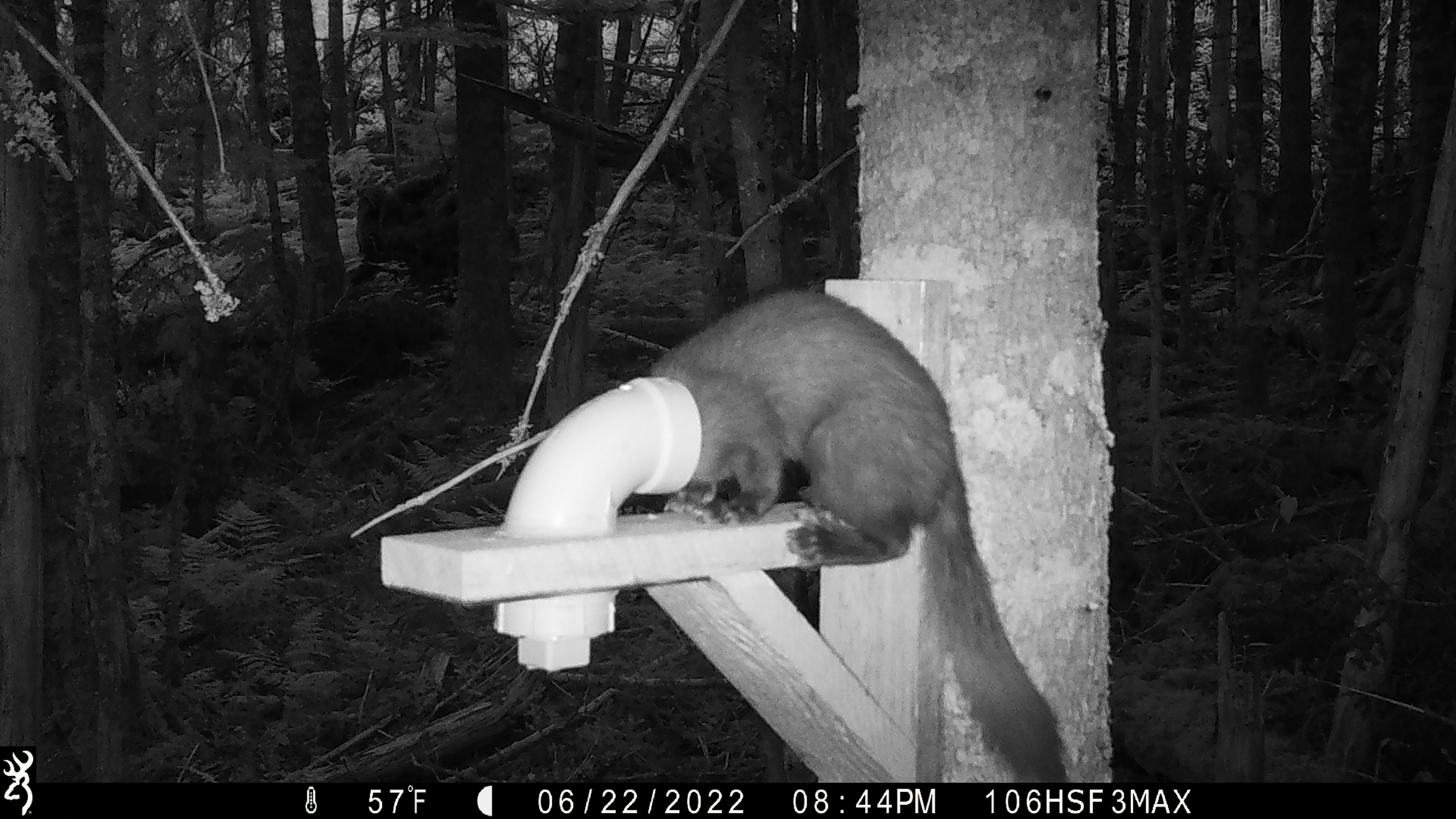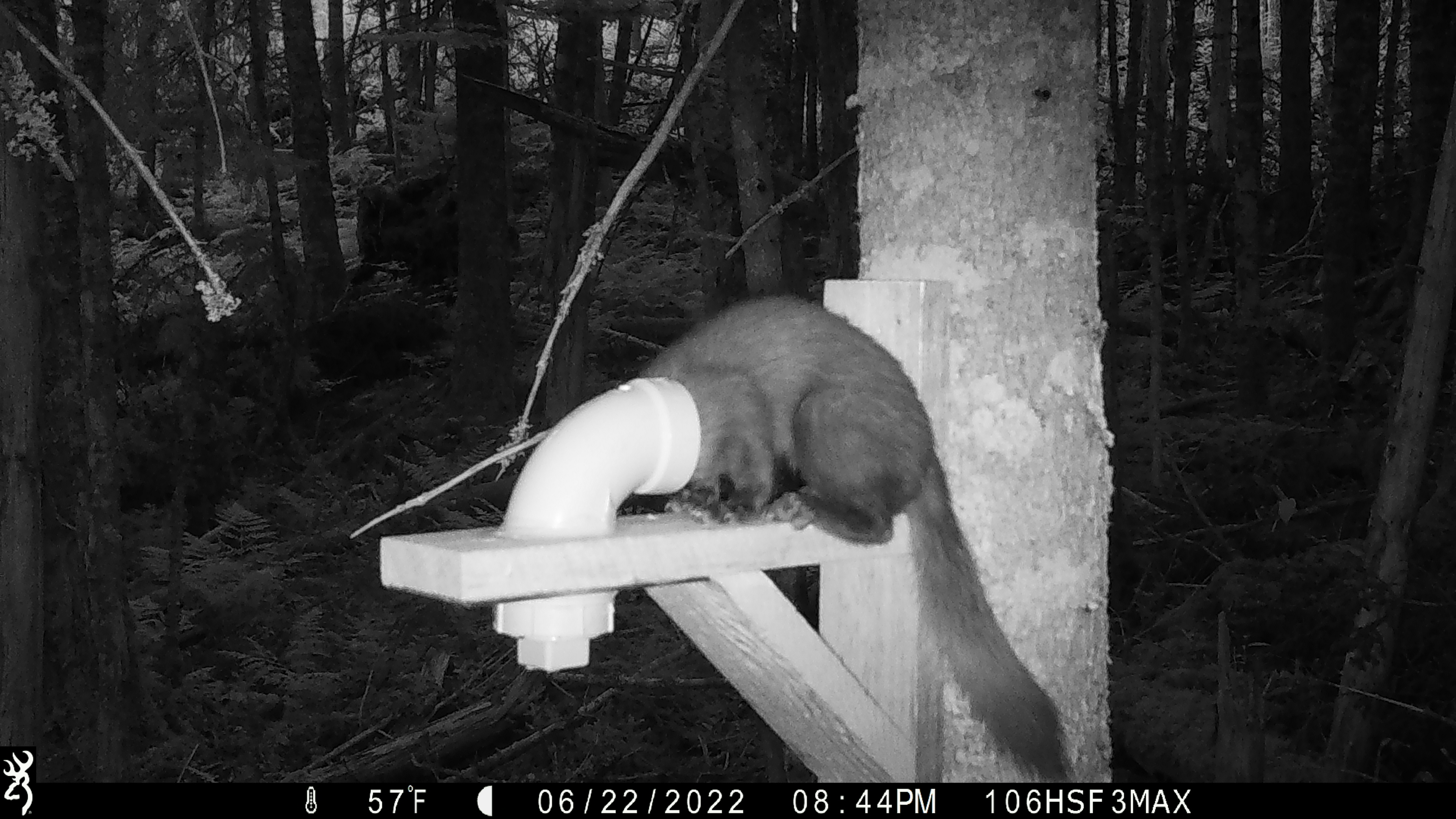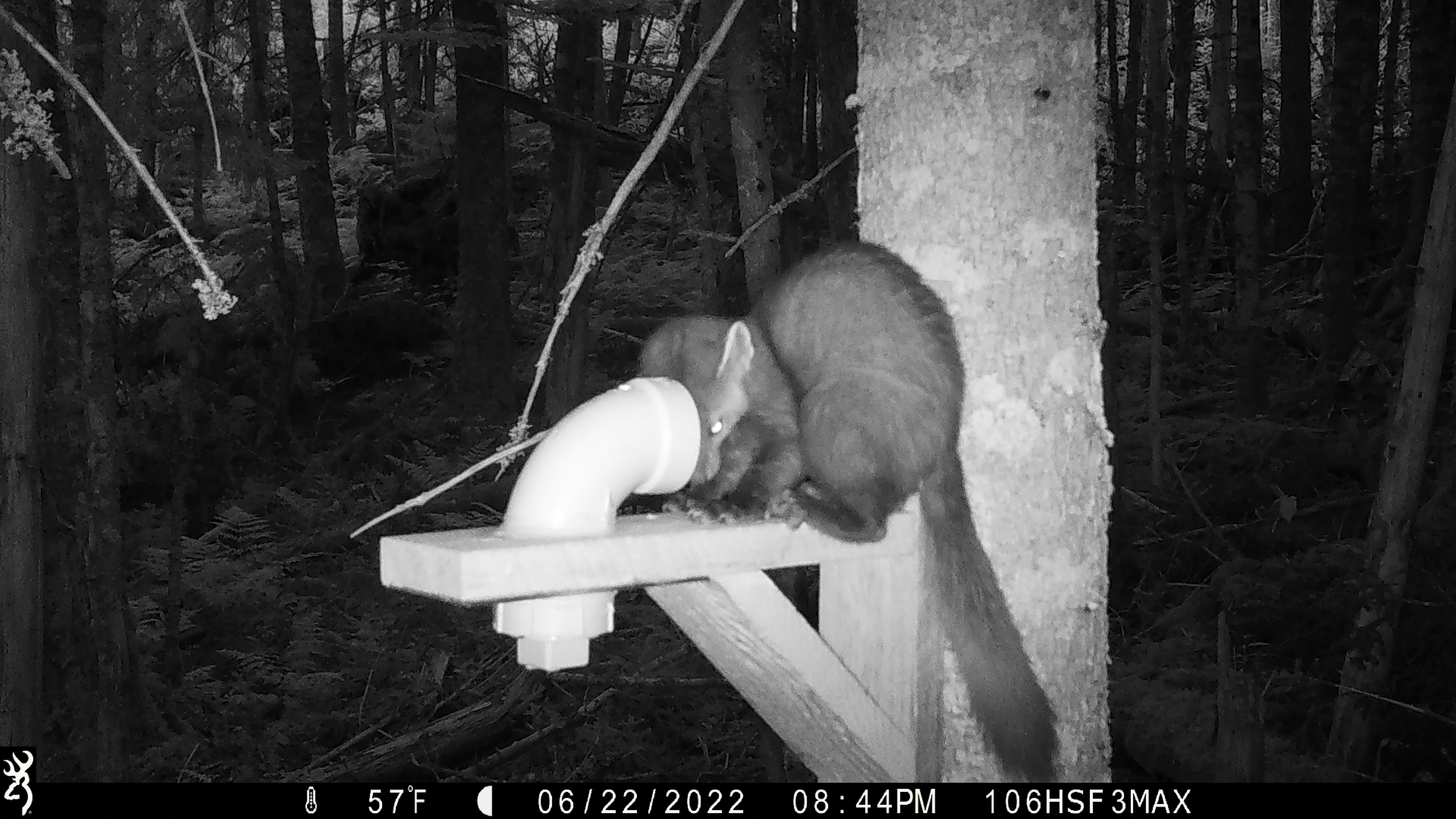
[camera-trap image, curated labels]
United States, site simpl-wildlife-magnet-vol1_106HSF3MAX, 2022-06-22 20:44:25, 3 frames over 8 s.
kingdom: Animalia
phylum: Chordata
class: Mammalia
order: Carnivora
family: Mustelidae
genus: Martes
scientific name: Martes americana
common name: american marten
American marten (Martes americana).